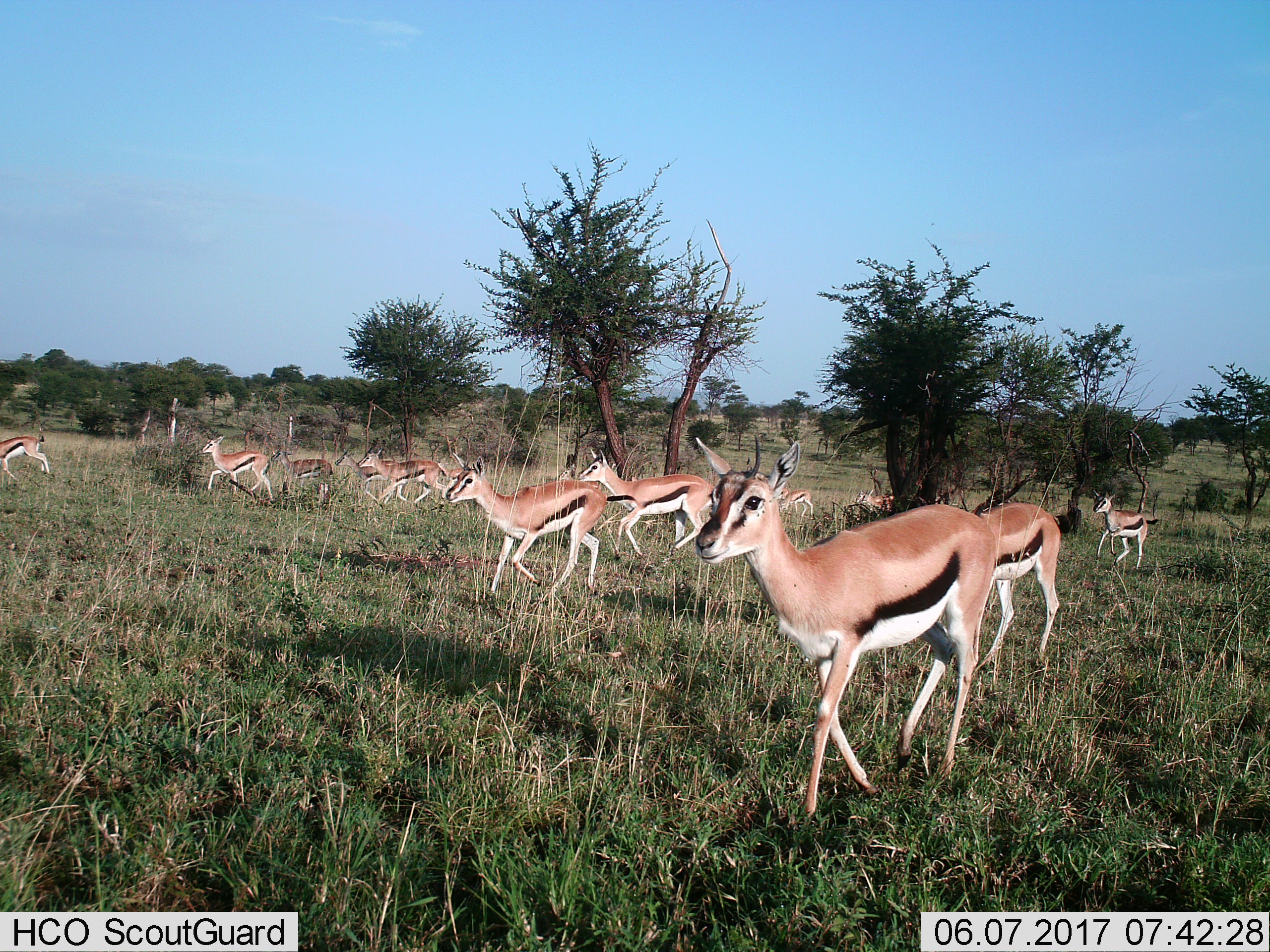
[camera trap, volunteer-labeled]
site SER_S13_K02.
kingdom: Animalia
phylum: Chordata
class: Mammalia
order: Artiodactyla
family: Bovidae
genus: Eudorcas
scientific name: Eudorcas thomsonii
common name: thomson's gazelle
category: gazellethomsons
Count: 11-50.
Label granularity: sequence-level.